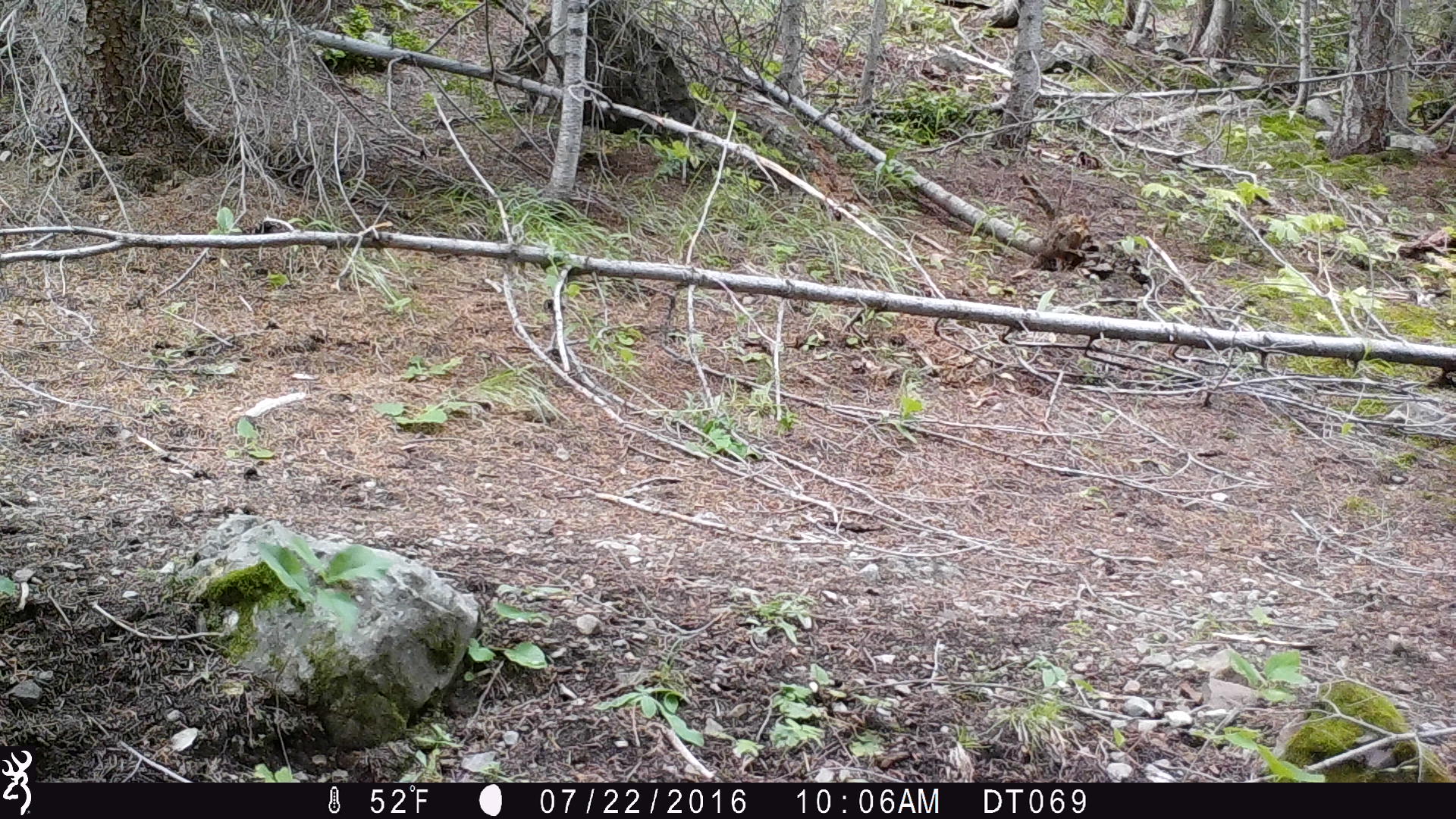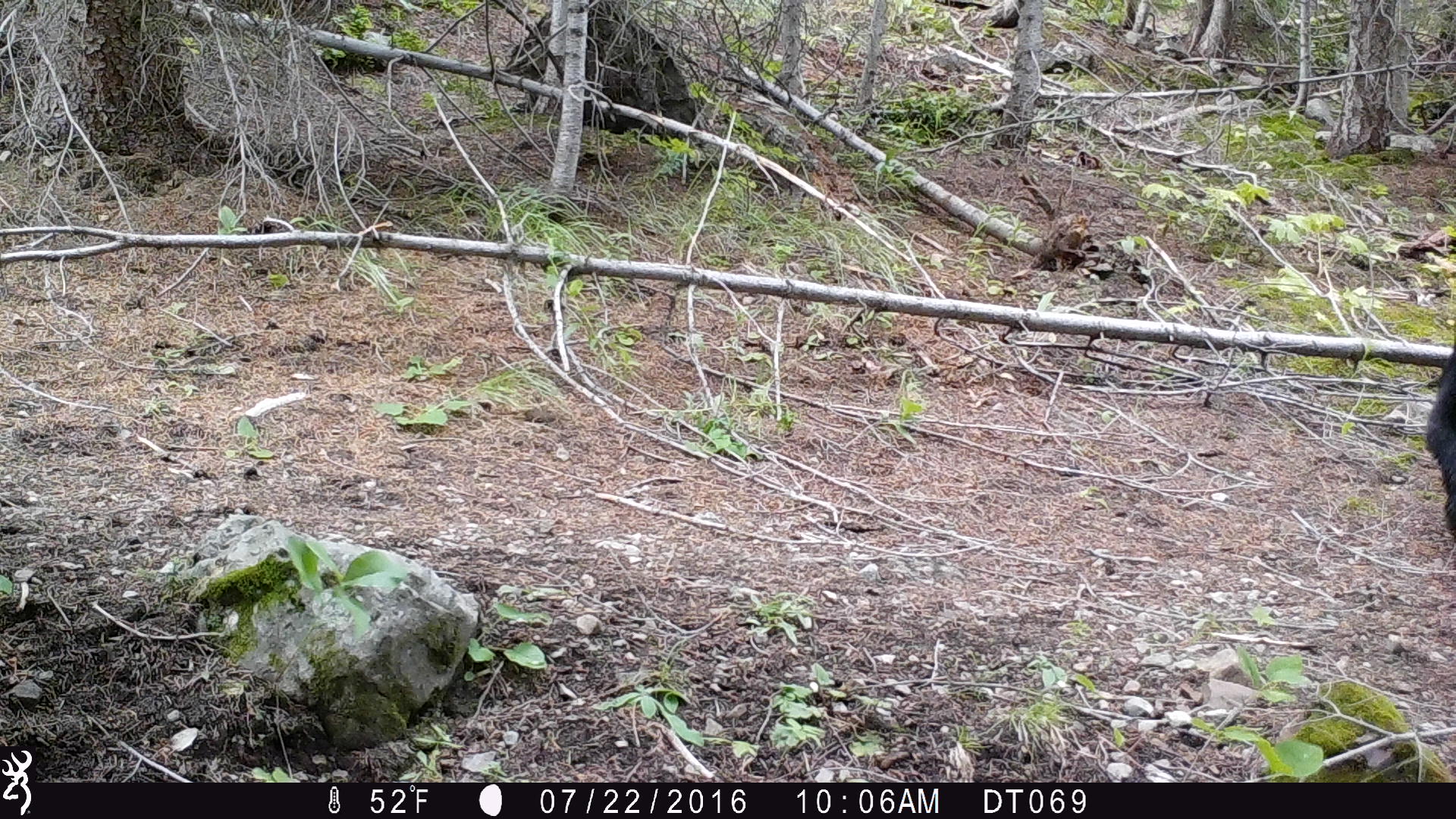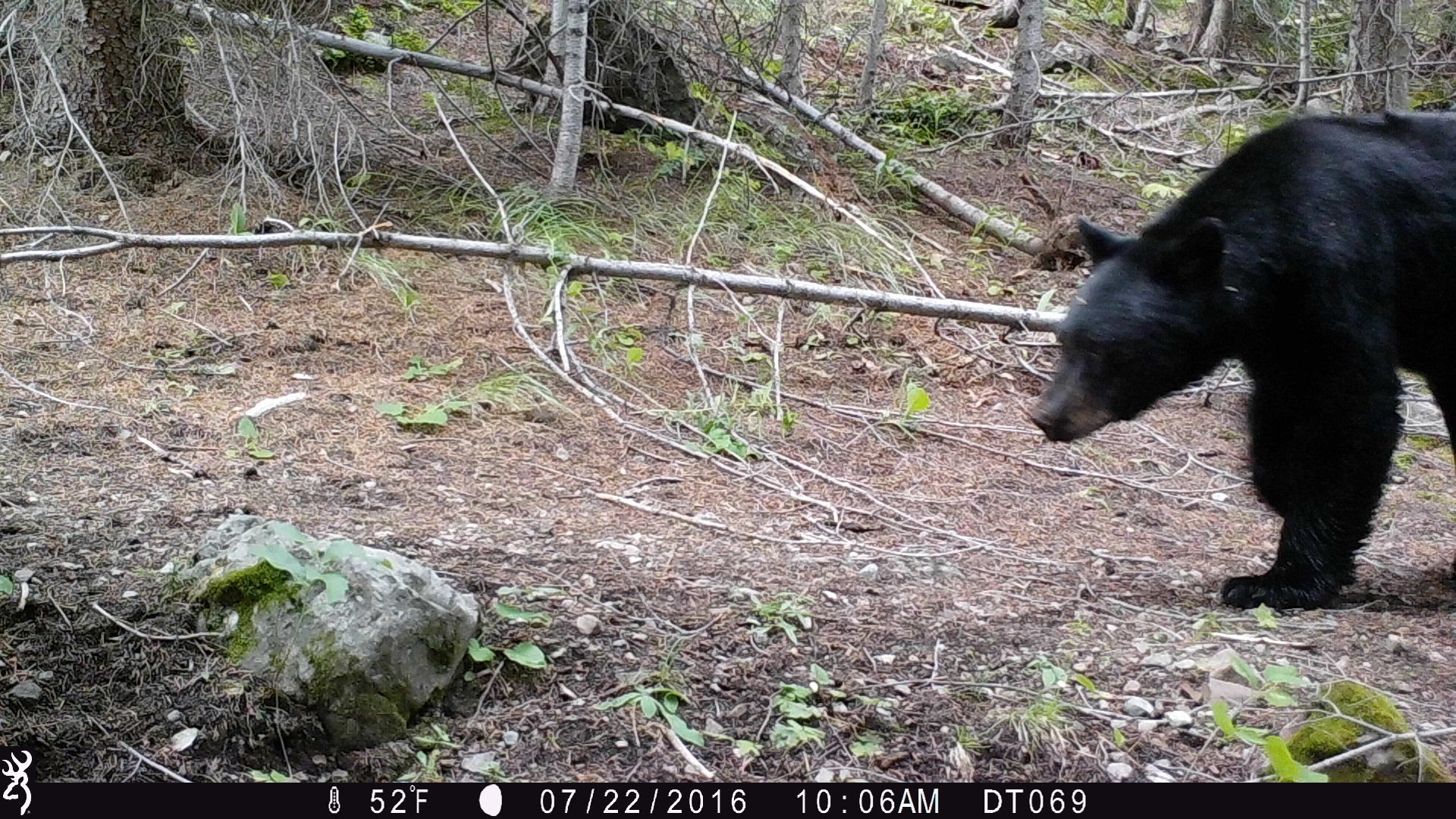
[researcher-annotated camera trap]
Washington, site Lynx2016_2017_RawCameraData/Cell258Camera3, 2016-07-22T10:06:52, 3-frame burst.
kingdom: Animalia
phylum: Chordata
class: Mammalia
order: Carnivora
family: Ursidae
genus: Ursus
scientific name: Ursus americanus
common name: american black bear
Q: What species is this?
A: Ursus americanus (american black bear).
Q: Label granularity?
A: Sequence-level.